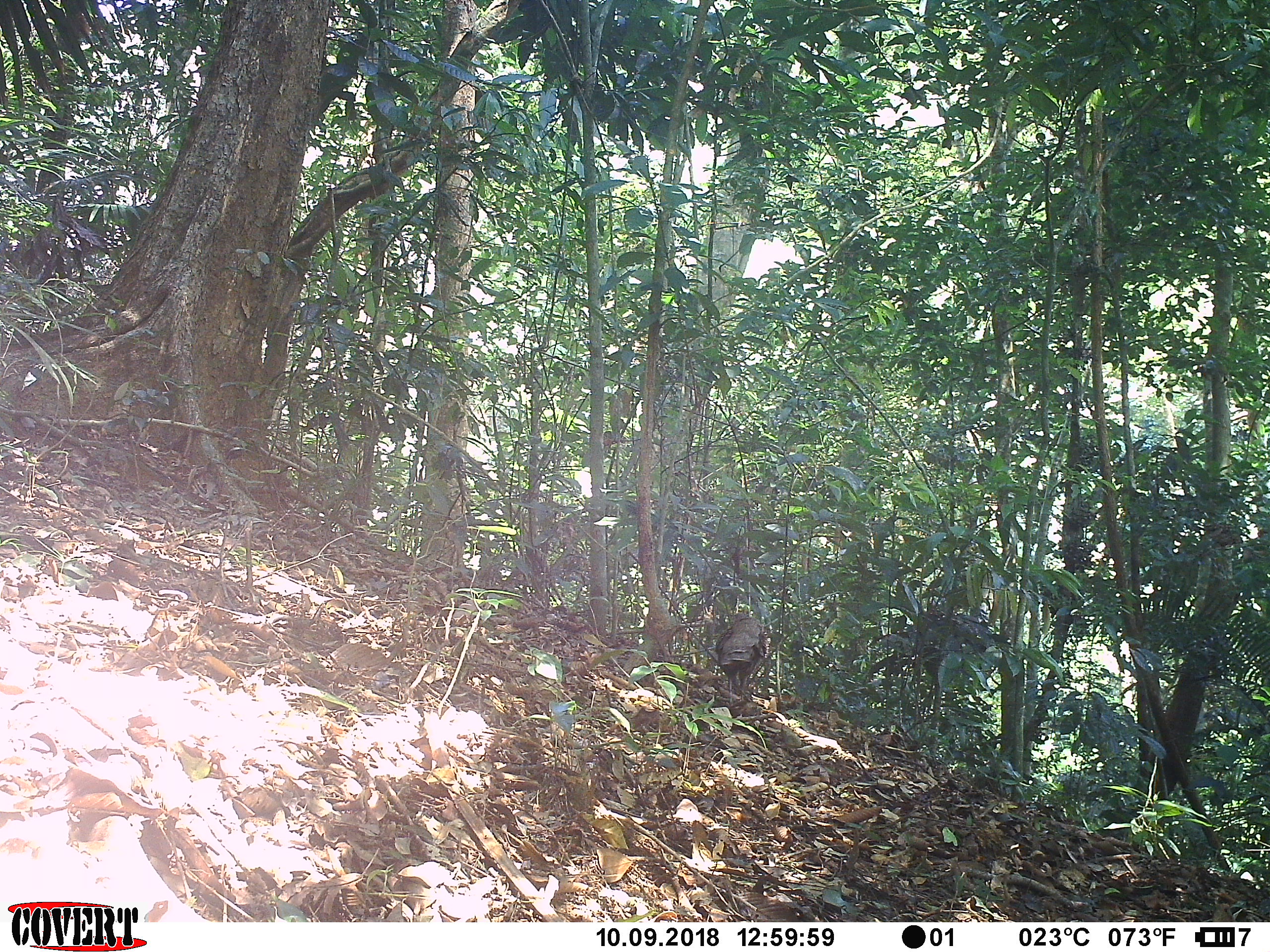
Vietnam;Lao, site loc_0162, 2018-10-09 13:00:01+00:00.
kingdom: Animalia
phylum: Chordata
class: Aves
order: Galliformes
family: Phasianidae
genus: Polyplectron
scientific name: Polyplectron bicalcaratum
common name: gray peacock-pheasant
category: grey peacock pheasant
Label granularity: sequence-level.